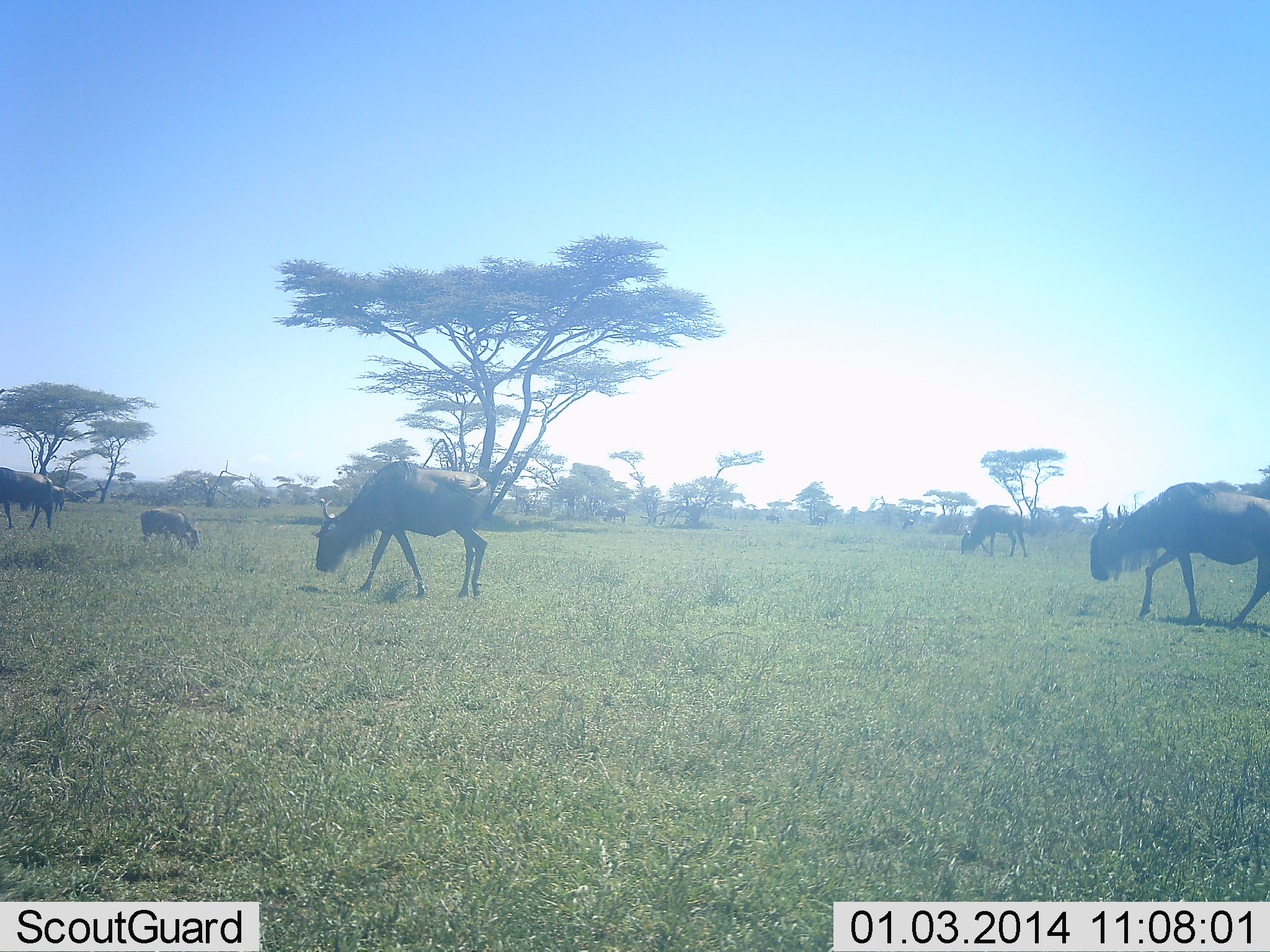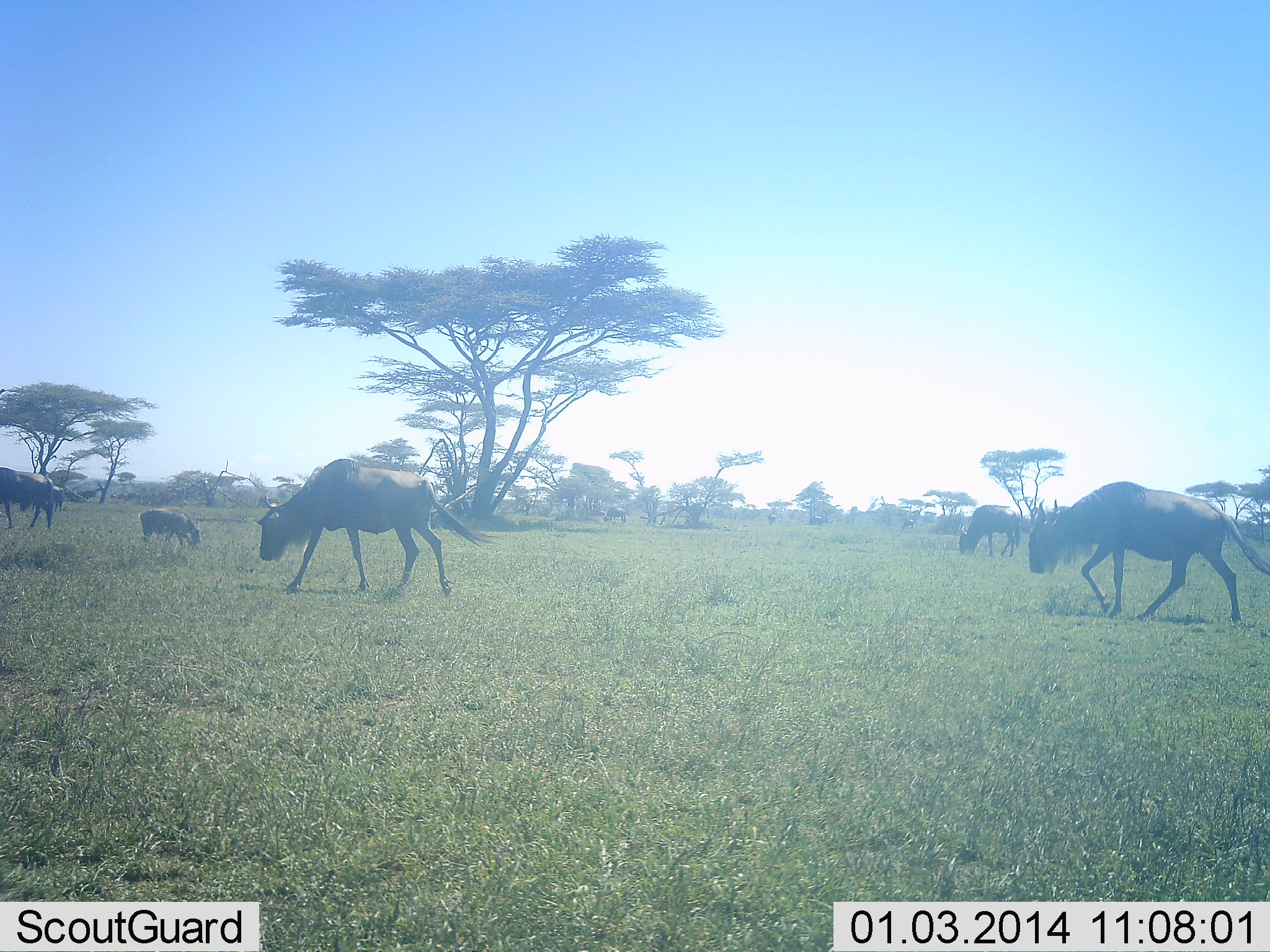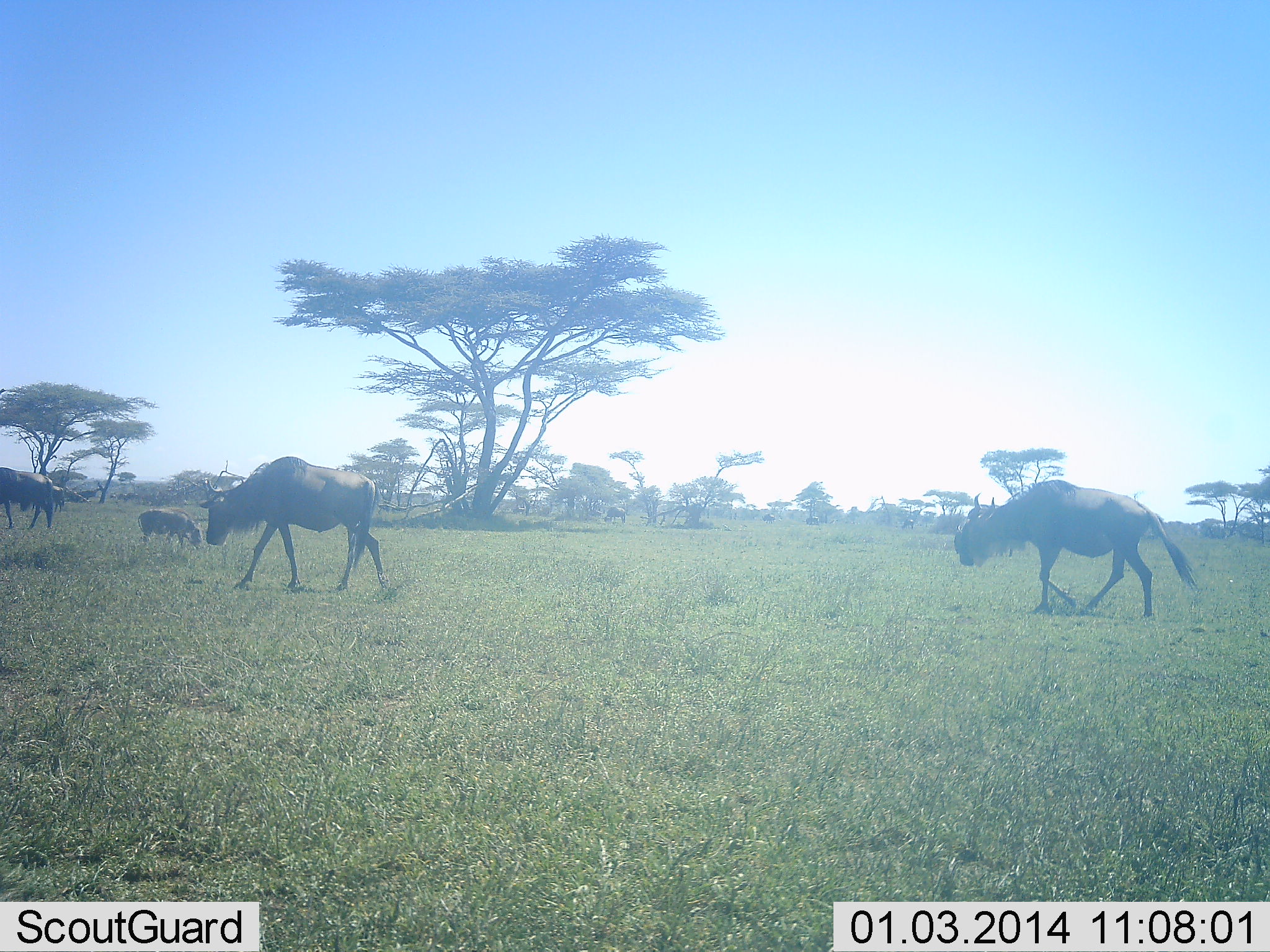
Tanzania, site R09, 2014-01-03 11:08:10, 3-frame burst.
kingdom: Animalia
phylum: Chordata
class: Mammalia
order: Artiodactyla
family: Bovidae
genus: Connochaetes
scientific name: Connochaetes taurinus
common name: blue wildebeest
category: wildebeest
Wildebeest (blue wildebeest) (Connochaetes taurinus), count 6. Behavior (volunteer vote fractions): standing 27%, resting 0%, moving 82%, interacting 0%. Young present (vote fraction): 73%. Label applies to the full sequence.